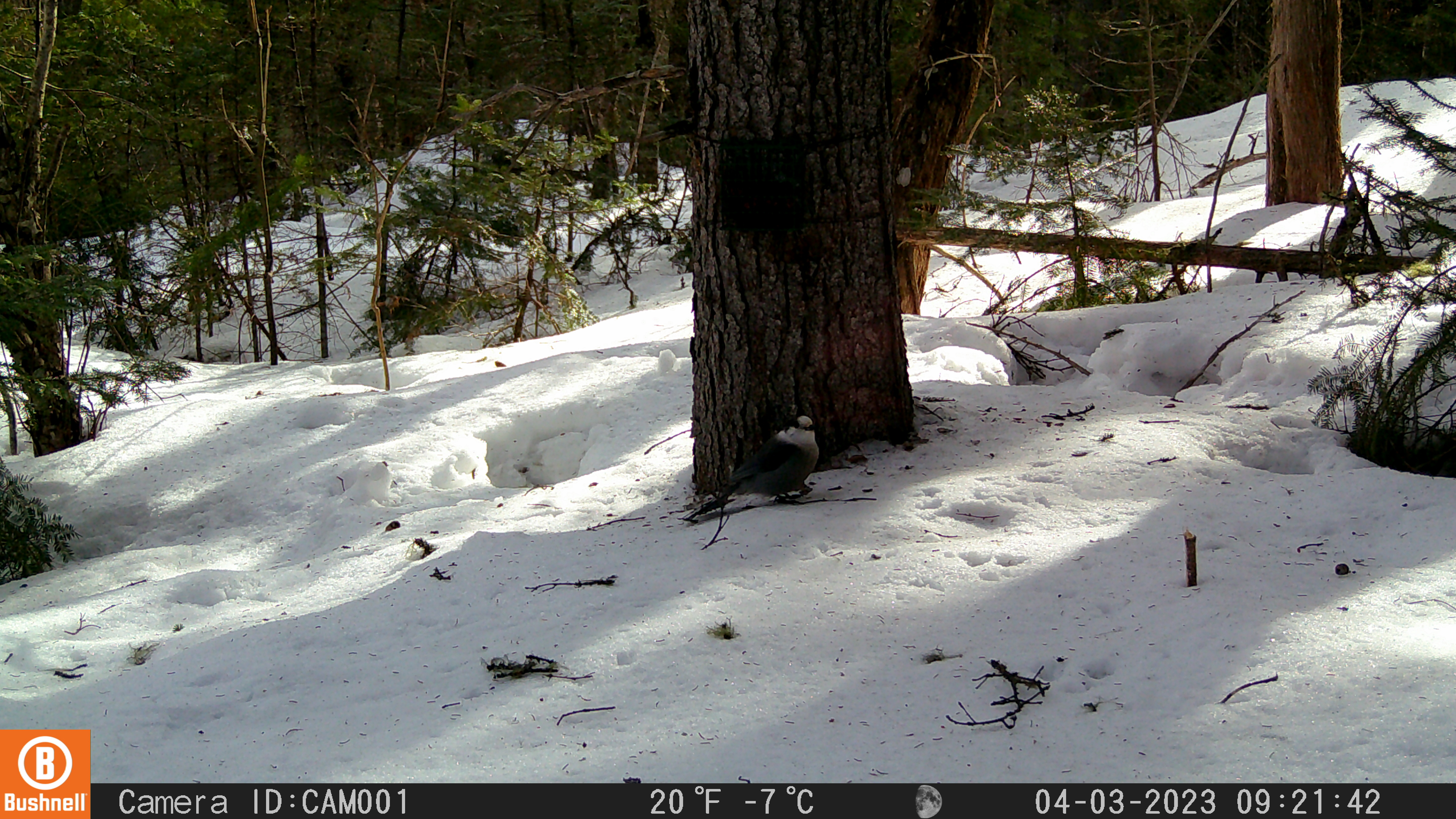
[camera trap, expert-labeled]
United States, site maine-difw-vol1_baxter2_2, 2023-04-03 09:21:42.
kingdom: Animalia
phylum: Chordata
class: Aves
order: Passeriformes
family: Corvidae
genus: Perisoreus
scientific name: Perisoreus canadensis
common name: canada jay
Canada jay (Perisoreus canadensis).